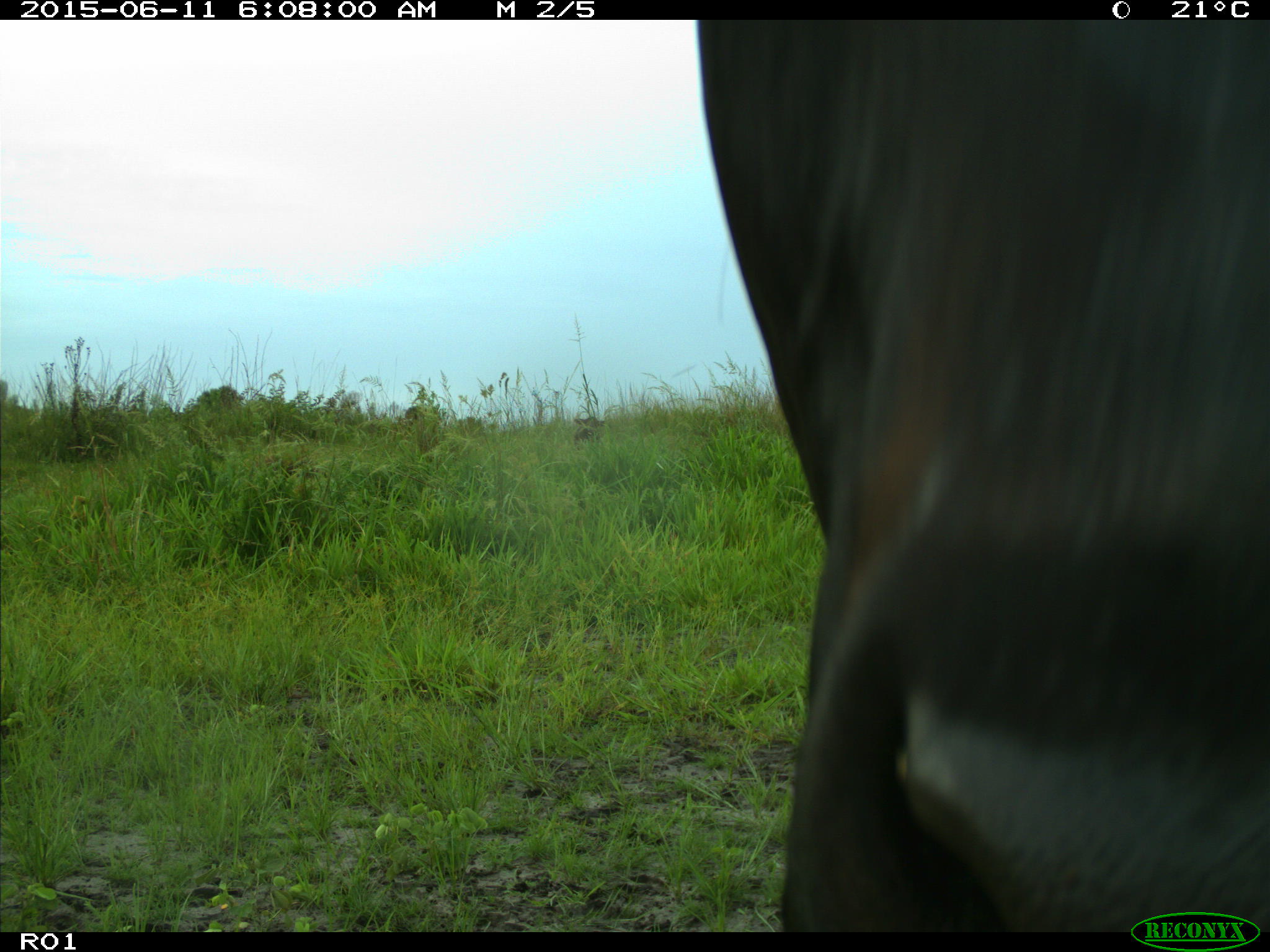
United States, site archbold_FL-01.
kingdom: Animalia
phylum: Chordata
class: Mammalia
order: Artiodactyla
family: Bovidae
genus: Bos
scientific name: Bos taurus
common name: domestic cow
Bos taurus (domestic cow).